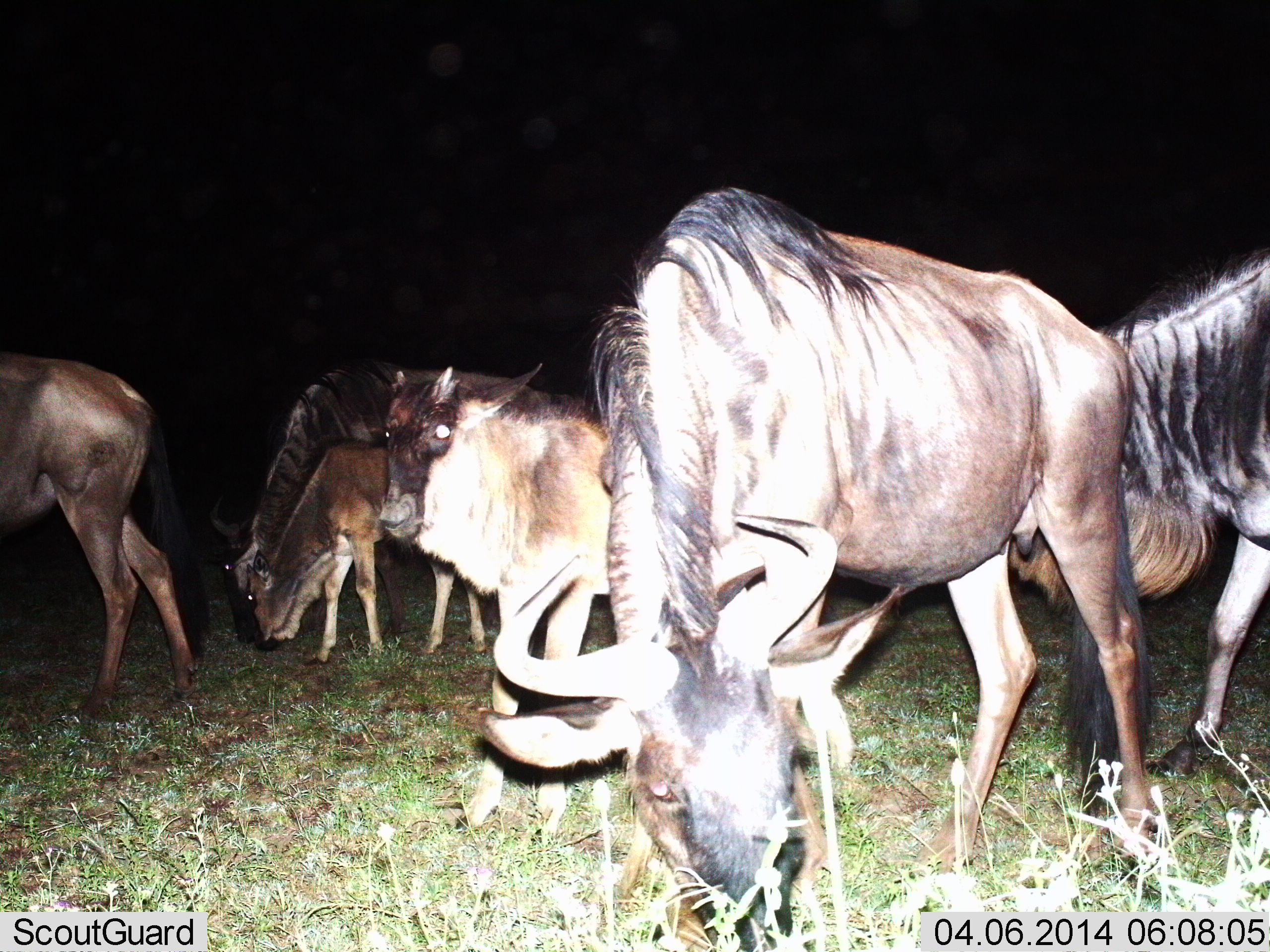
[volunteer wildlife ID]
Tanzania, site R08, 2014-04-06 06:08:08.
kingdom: Animalia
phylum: Chordata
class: Mammalia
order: Artiodactyla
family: Bovidae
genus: Connochaetes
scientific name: Connochaetes taurinus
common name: blue wildebeest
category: wildebeest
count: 6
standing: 80%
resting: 0%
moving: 20%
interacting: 0%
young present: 60%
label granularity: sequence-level